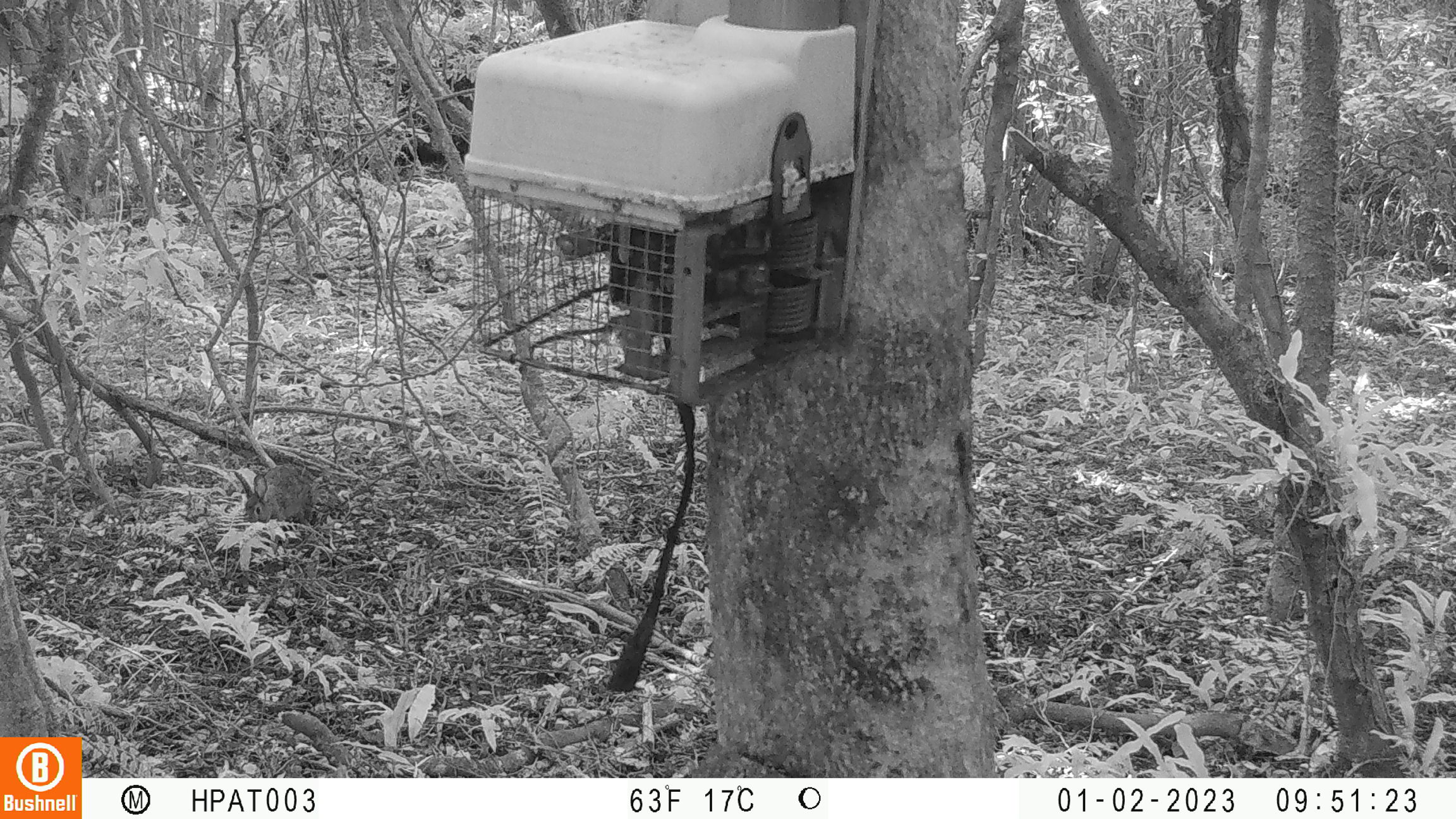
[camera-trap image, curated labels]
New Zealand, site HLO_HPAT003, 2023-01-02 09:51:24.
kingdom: Animalia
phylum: Chordata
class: Mammalia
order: Lagomorpha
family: Leporidae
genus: Oryctolagus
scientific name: Oryctolagus cuniculus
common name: european rabbit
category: rabbit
Rabbit (european rabbit) (Oryctolagus cuniculus).